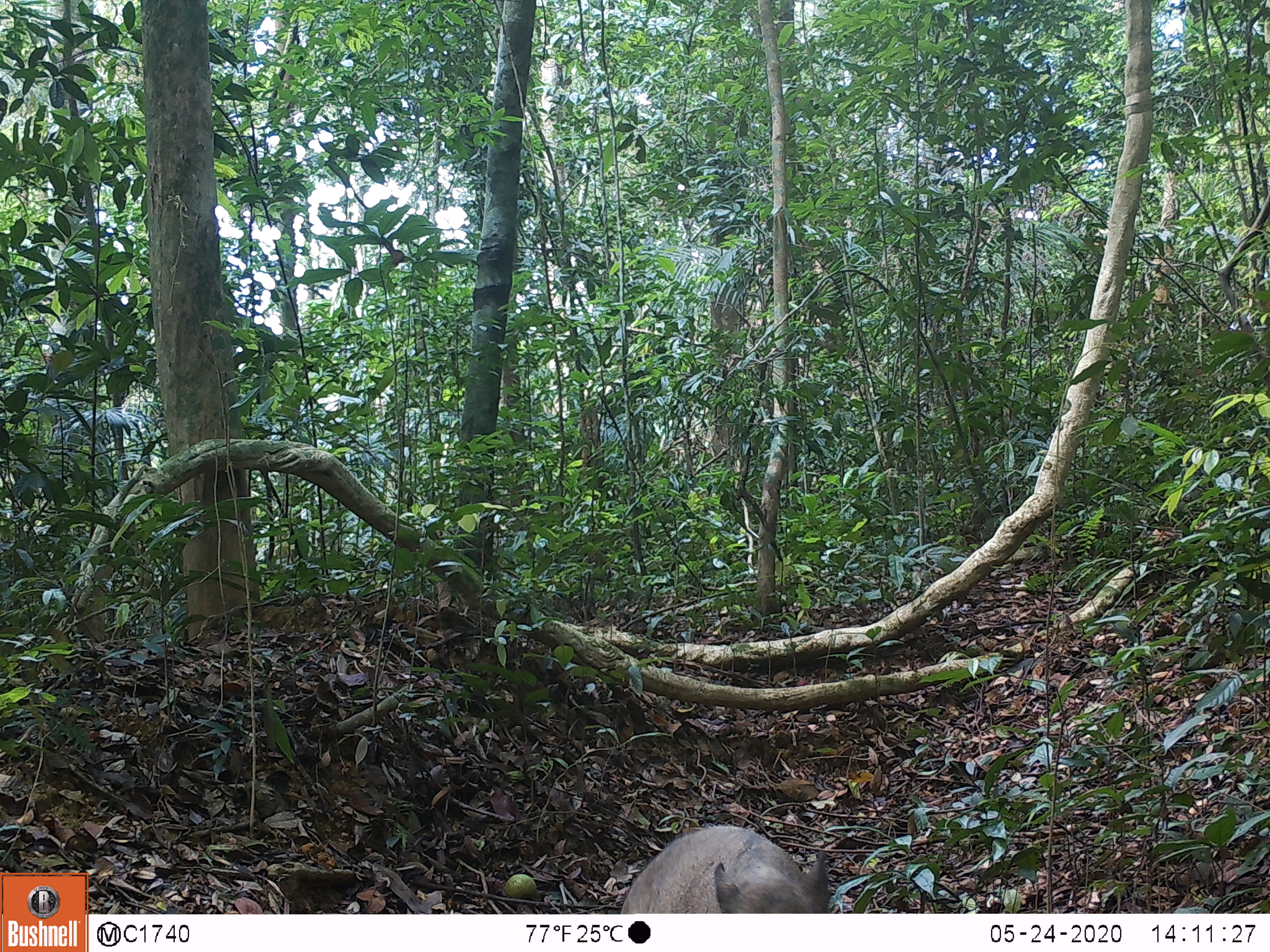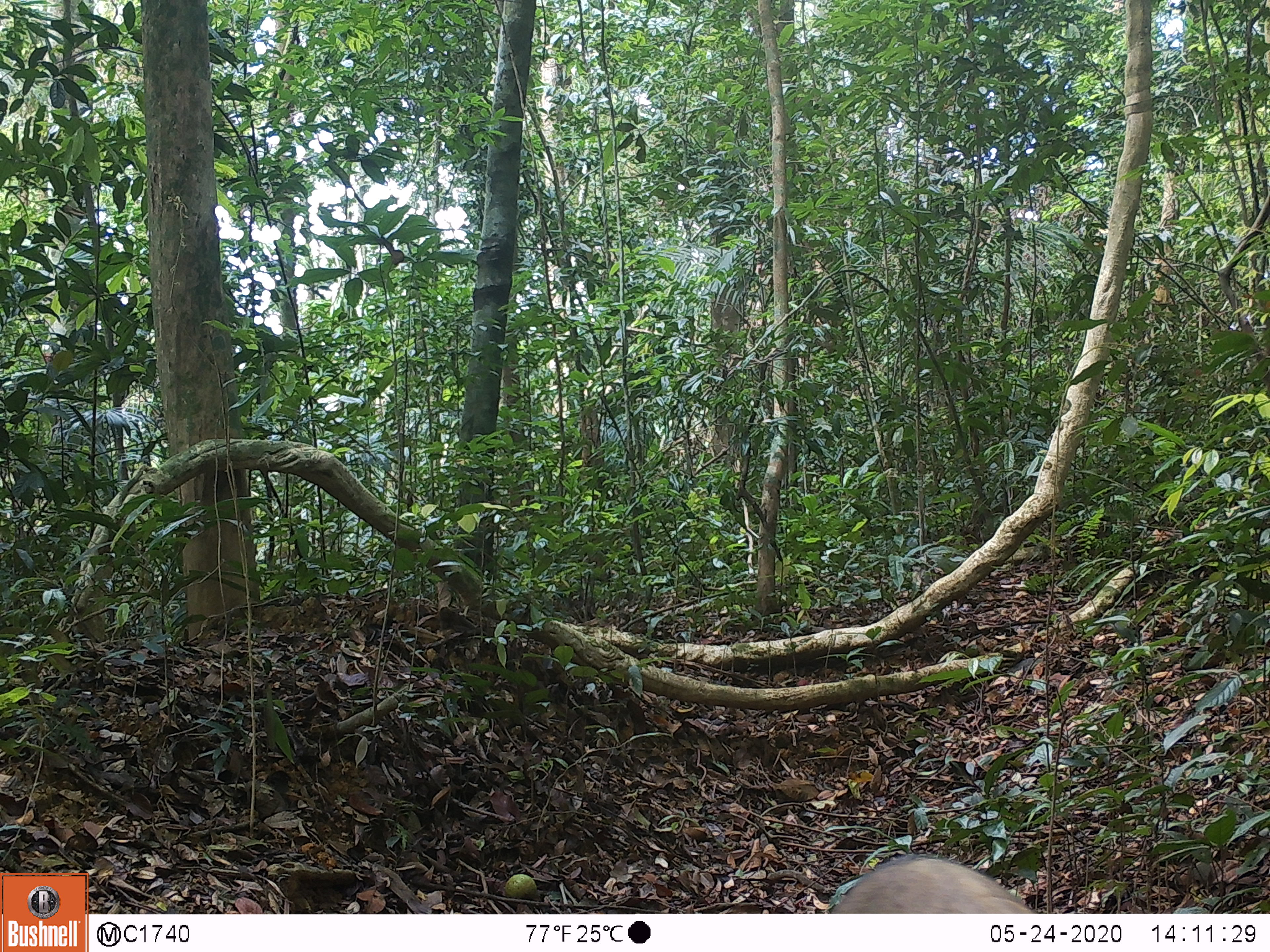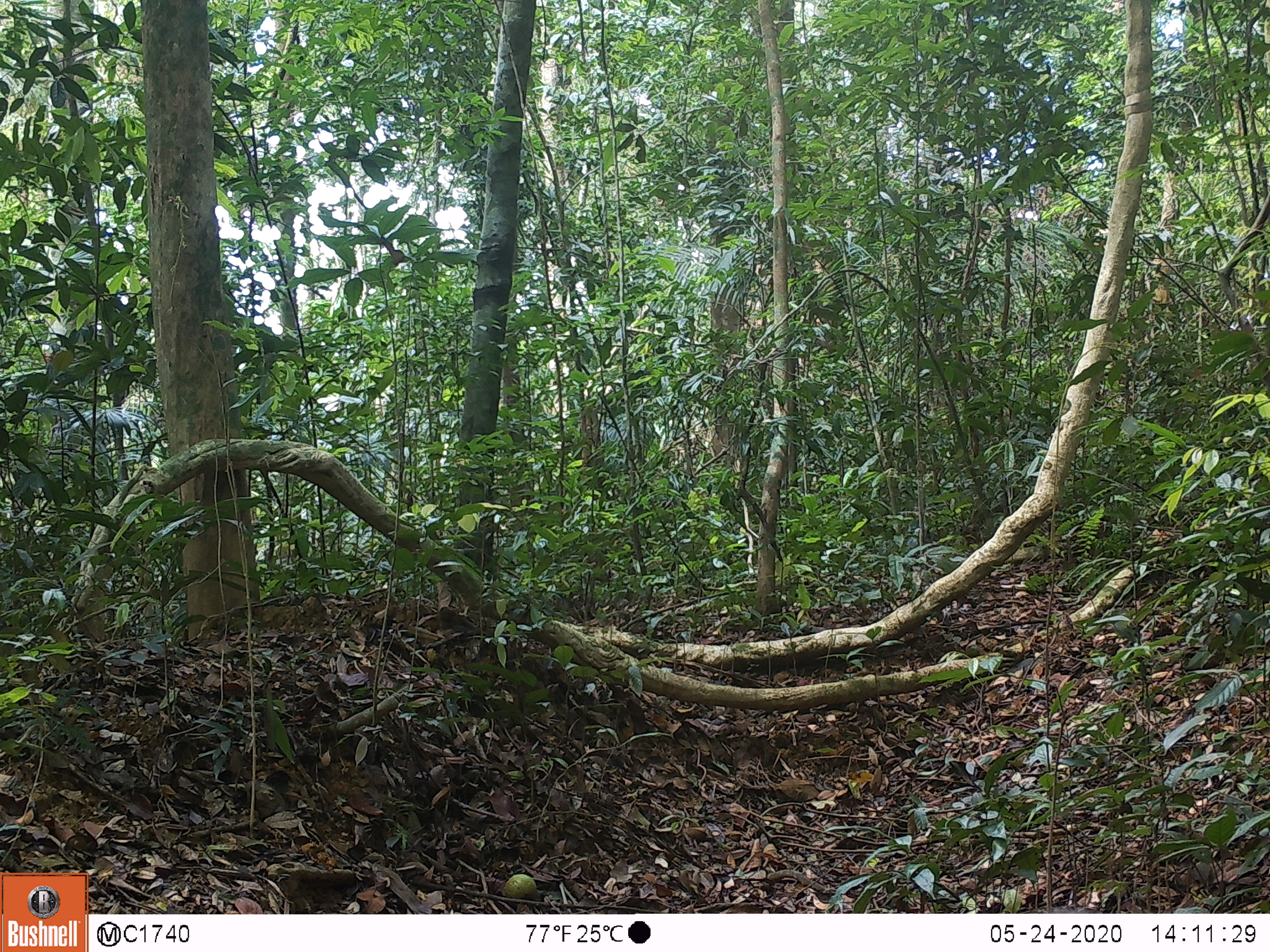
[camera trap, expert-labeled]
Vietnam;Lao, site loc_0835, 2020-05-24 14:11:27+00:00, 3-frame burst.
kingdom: Animalia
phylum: Chordata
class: Mammalia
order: Artiodactyla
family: Suidae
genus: Sus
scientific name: Sus scrofa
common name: eurasian wild pig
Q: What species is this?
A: Eurasian wild pig (Sus scrofa).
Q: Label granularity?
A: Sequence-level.